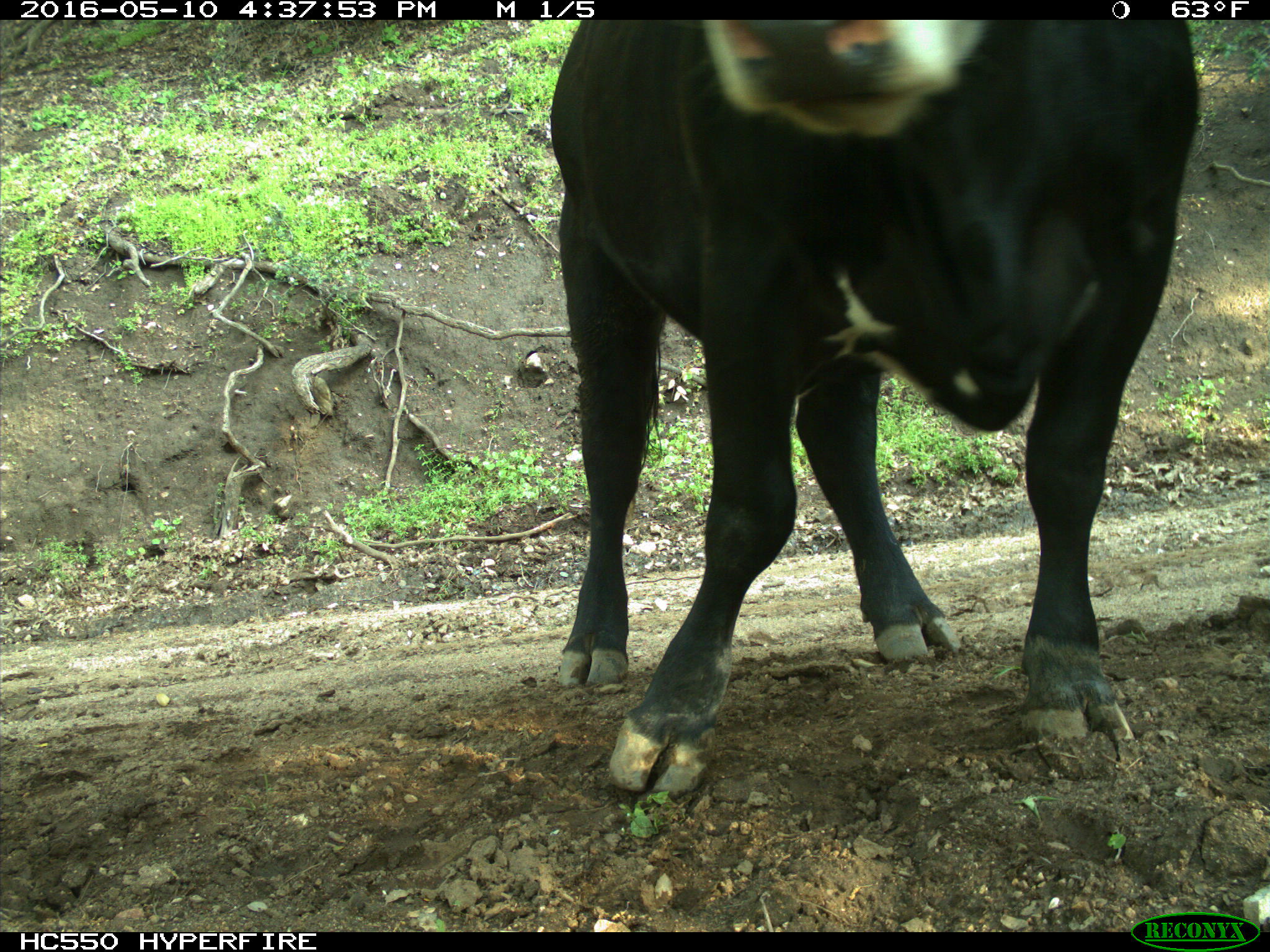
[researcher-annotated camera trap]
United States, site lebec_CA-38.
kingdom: Animalia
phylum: Chordata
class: Mammalia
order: Artiodactyla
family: Bovidae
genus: Bos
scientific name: Bos taurus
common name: domestic cow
Bos taurus (domestic cow).